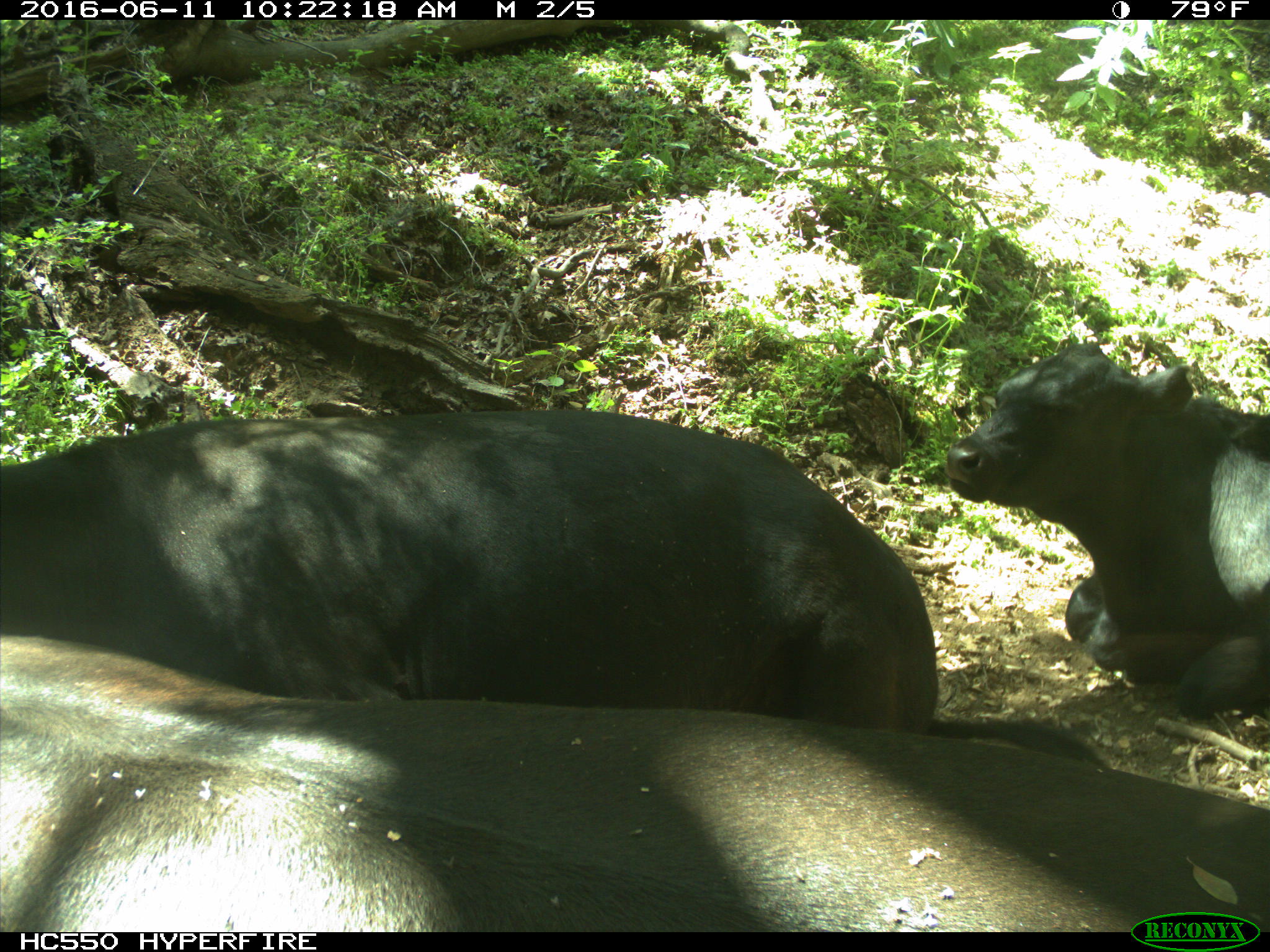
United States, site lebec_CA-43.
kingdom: Animalia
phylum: Chordata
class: Mammalia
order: Artiodactyla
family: Bovidae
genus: Bos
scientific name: Bos taurus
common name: domestic cow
Bos taurus (domestic cow).